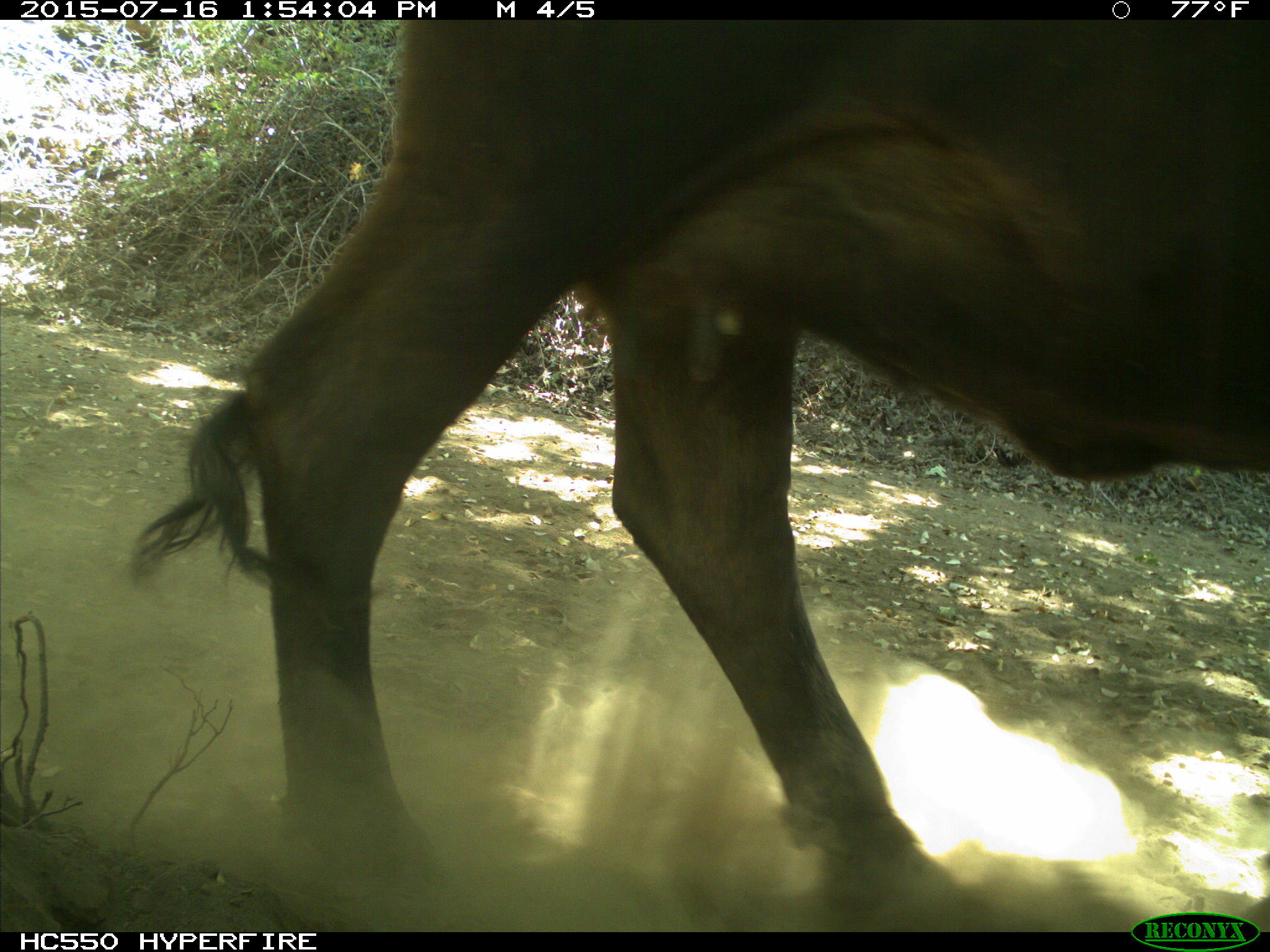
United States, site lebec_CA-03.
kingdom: Animalia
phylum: Chordata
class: Mammalia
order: Artiodactyla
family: Bovidae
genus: Bos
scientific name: Bos taurus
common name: domestic cow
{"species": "Bos taurus (domestic cow)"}